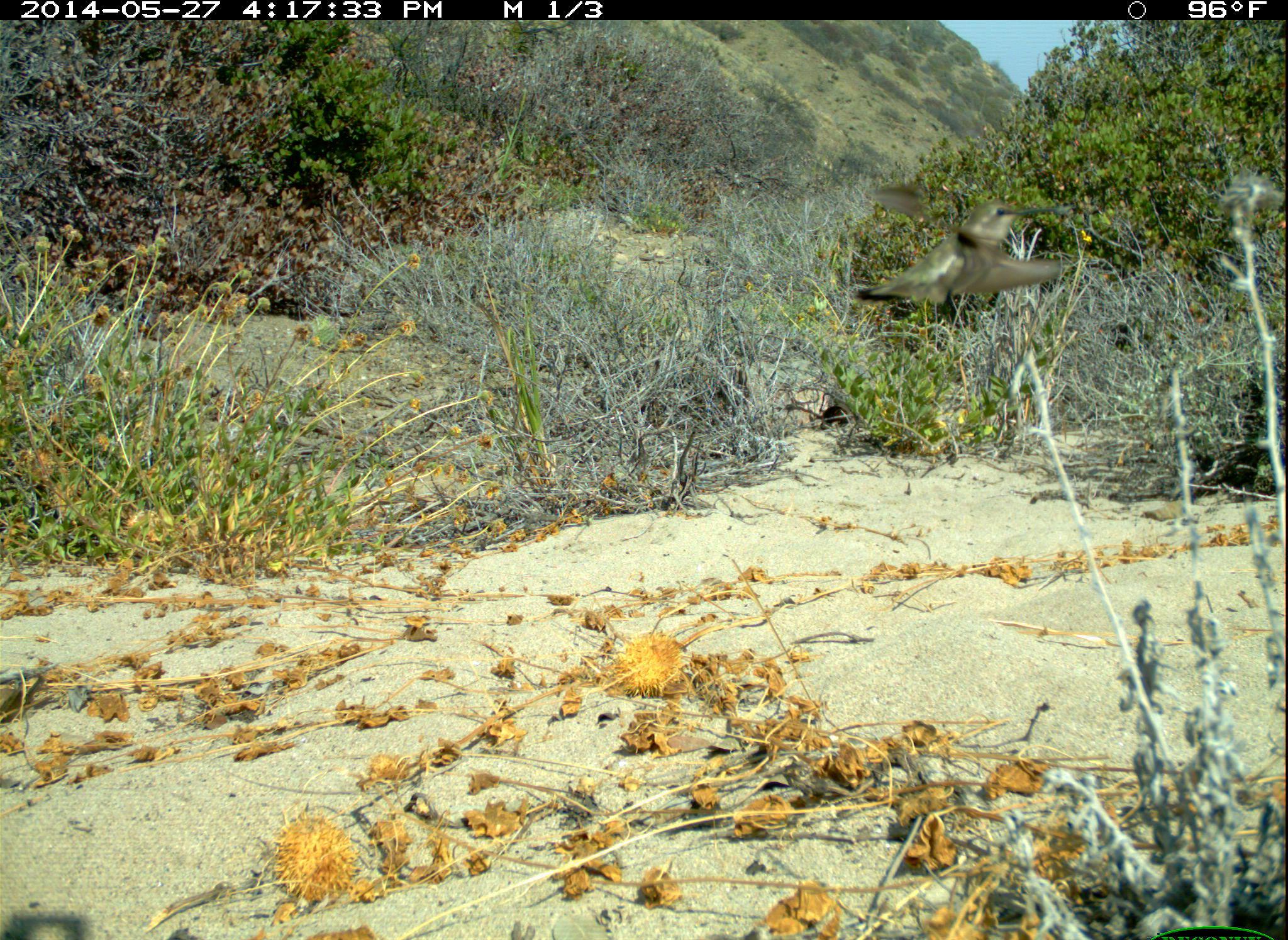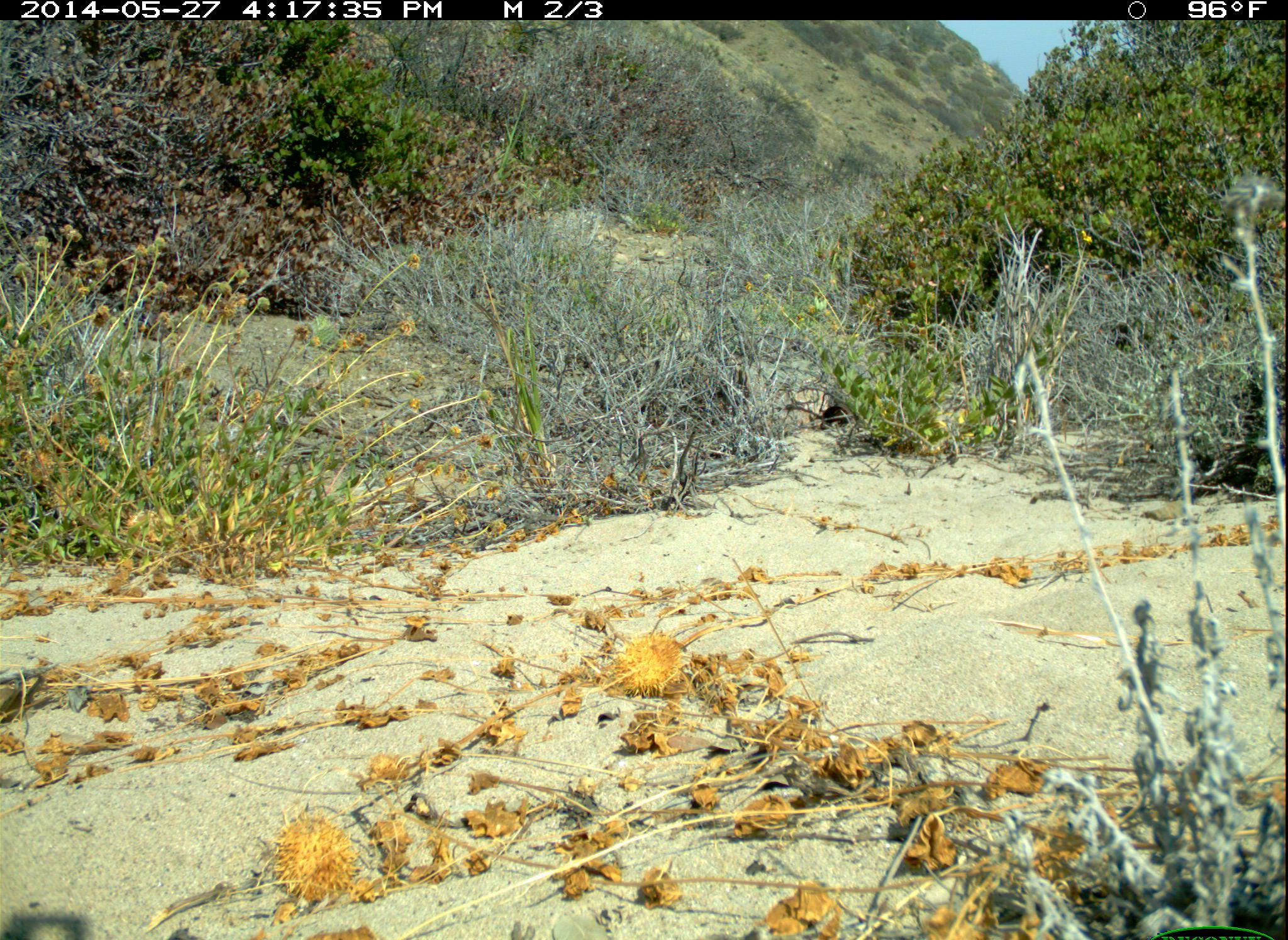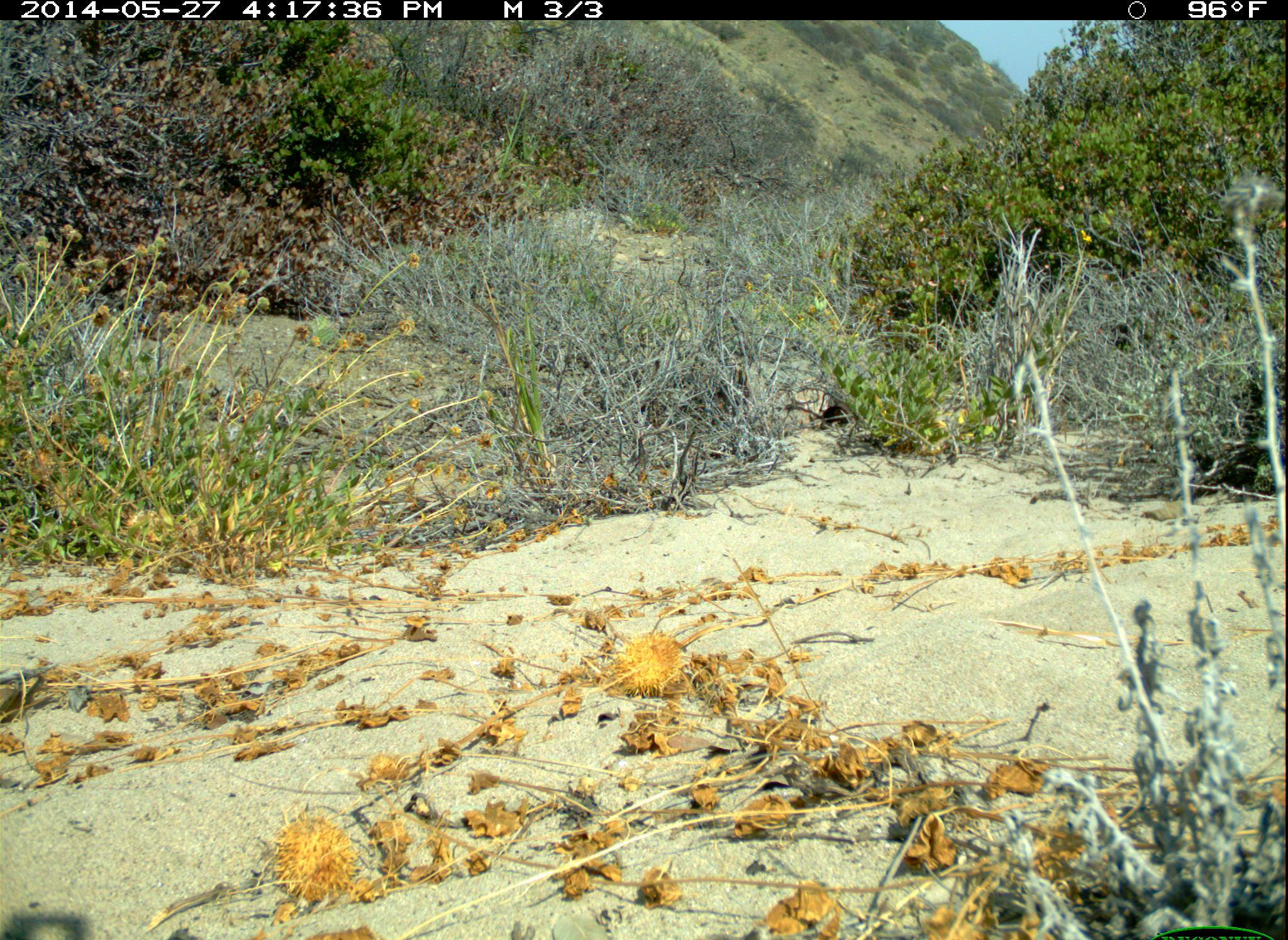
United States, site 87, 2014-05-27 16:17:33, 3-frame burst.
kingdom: Animalia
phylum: Chordata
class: Aves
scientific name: Aves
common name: bird